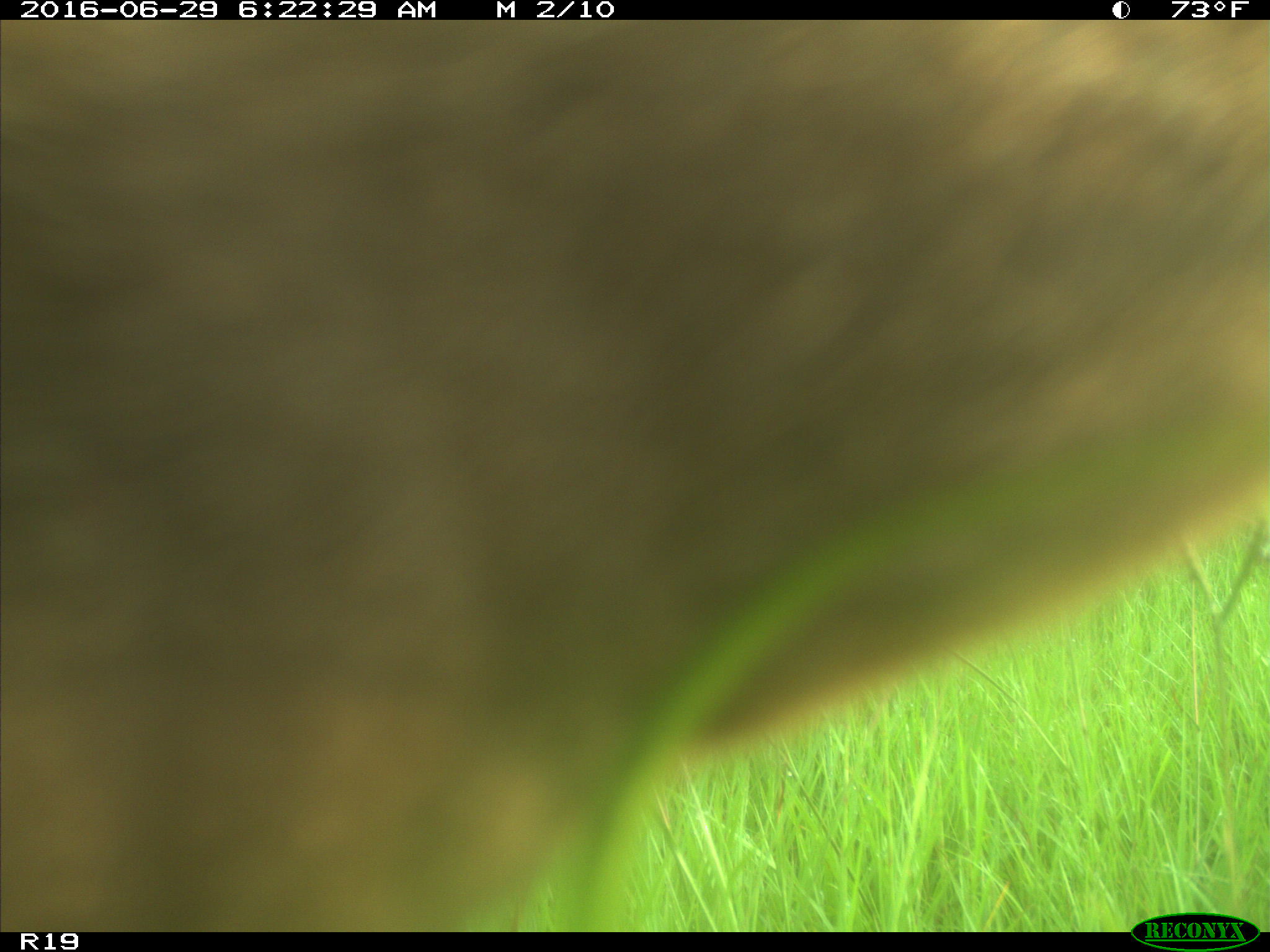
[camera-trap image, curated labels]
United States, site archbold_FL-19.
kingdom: Animalia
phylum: Chordata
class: Mammalia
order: Artiodactyla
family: Bovidae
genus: Bos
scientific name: Bos taurus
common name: domestic cow